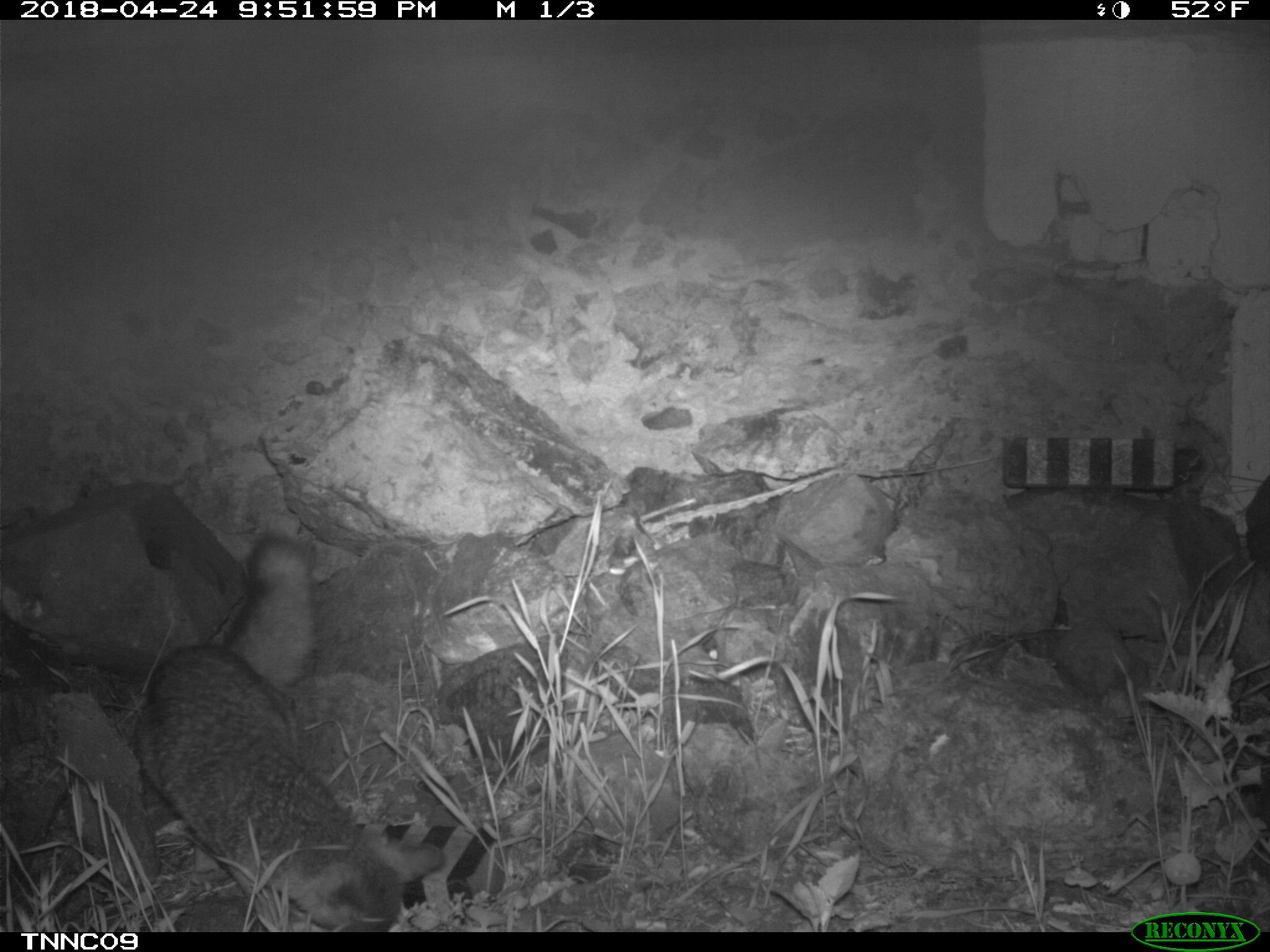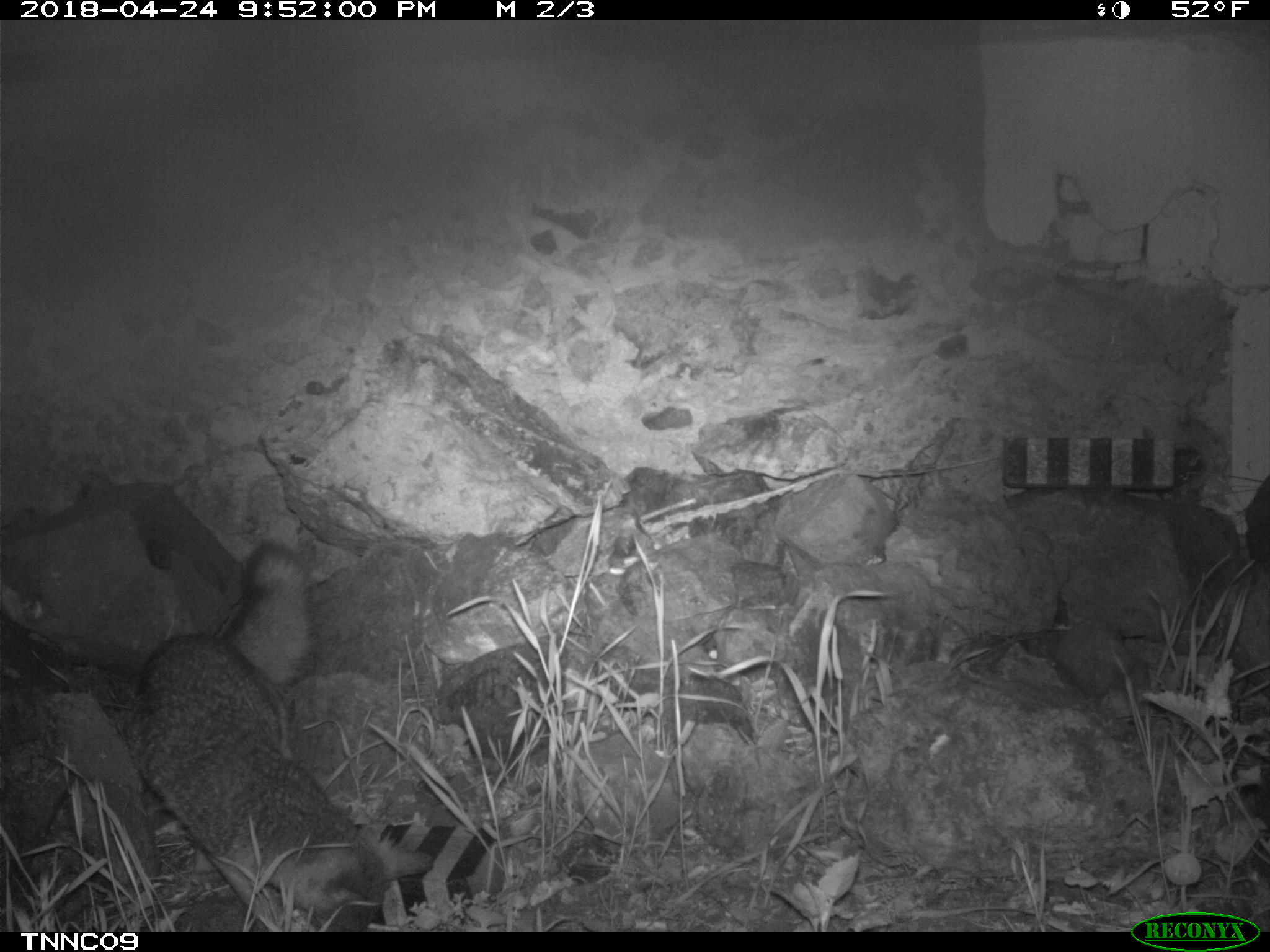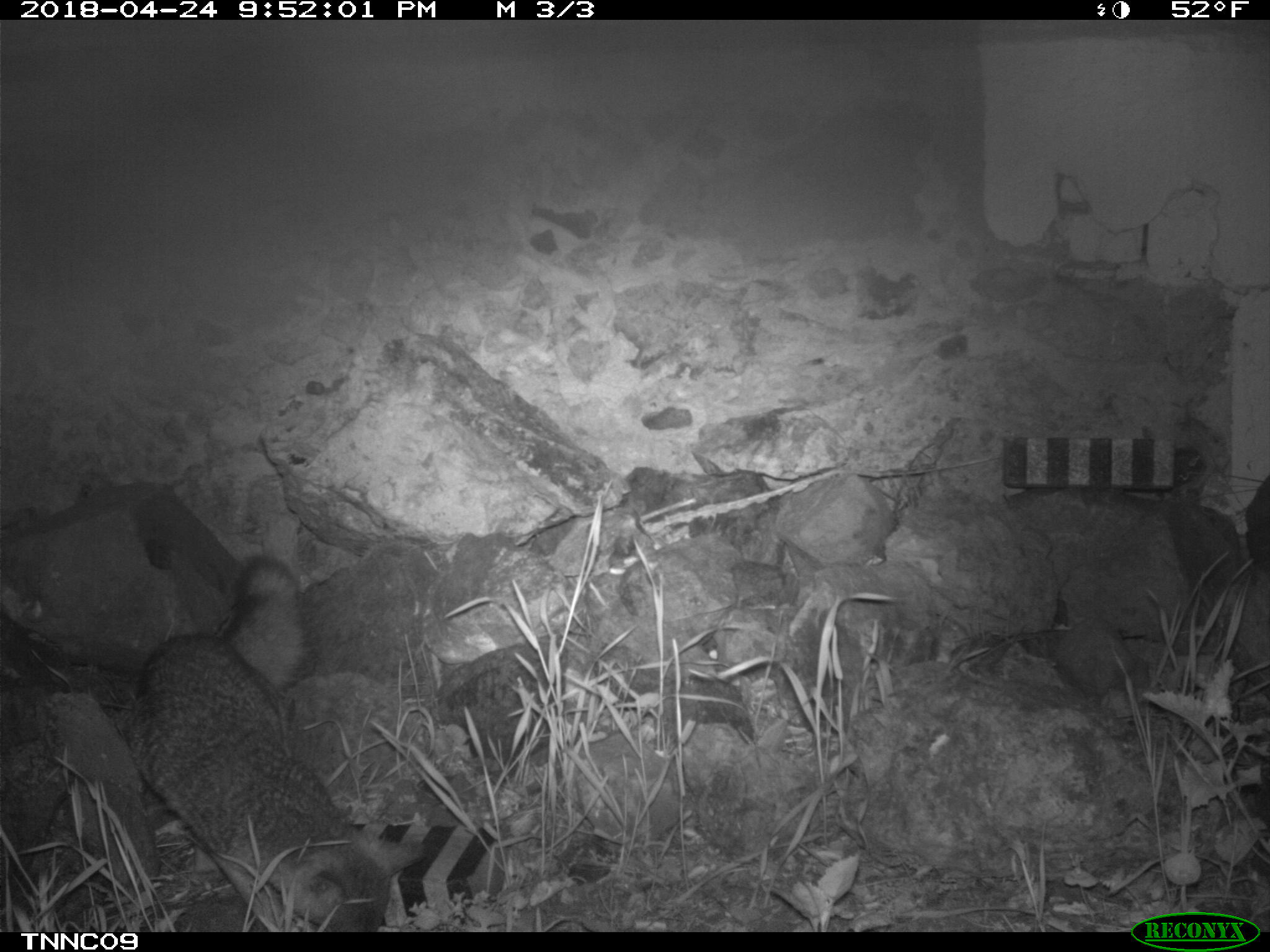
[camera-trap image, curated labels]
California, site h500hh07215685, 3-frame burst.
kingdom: Animalia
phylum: Chordata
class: Mammalia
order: Carnivora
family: Canidae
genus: Urocyon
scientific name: Urocyon littoralis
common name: island fox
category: fox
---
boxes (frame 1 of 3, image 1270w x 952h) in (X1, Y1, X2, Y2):
fox: (133, 531, 443, 932)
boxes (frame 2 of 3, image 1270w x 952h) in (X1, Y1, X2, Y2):
fox: (128, 541, 432, 932)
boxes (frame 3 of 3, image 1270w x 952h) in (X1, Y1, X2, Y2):
fox: (128, 555, 424, 932)